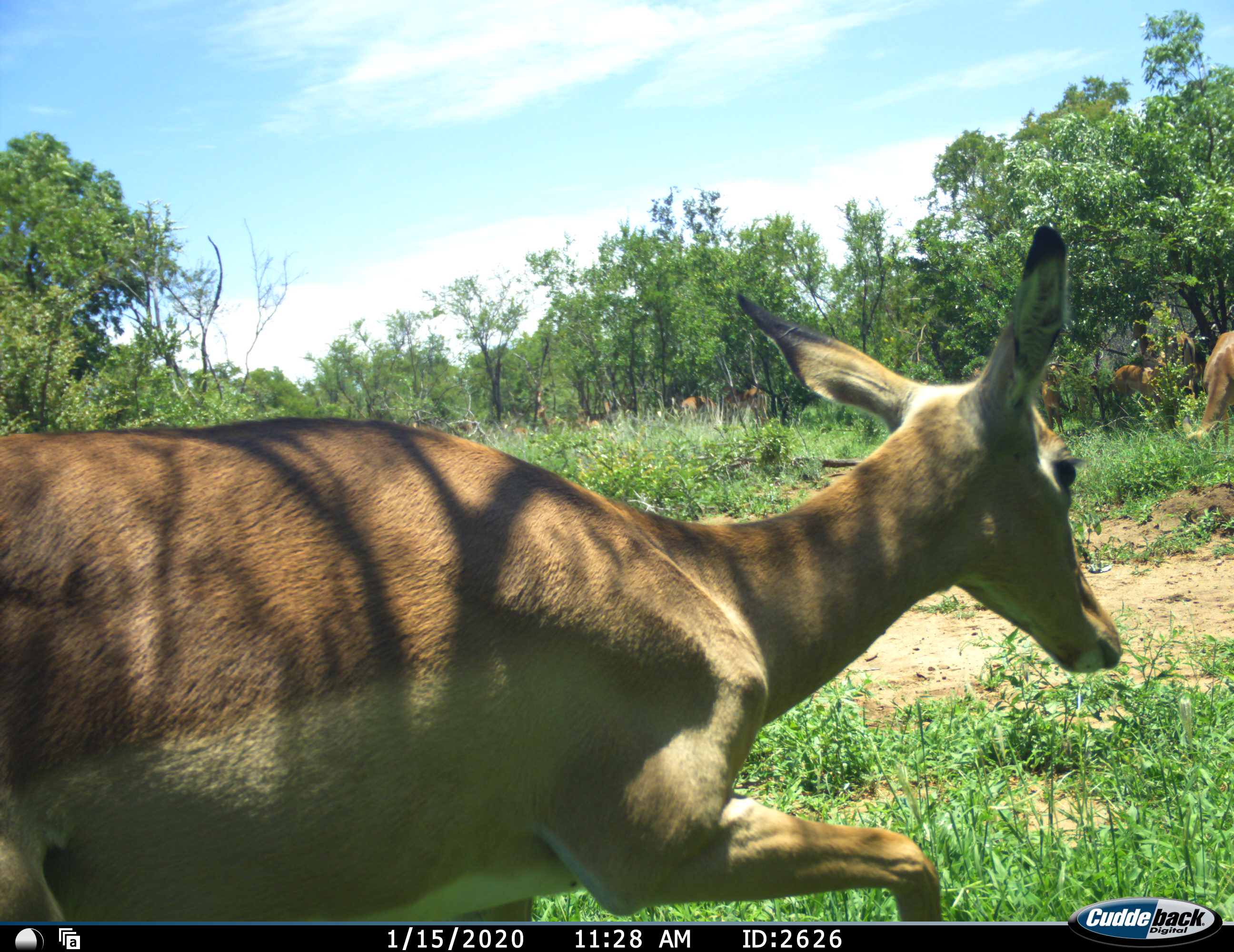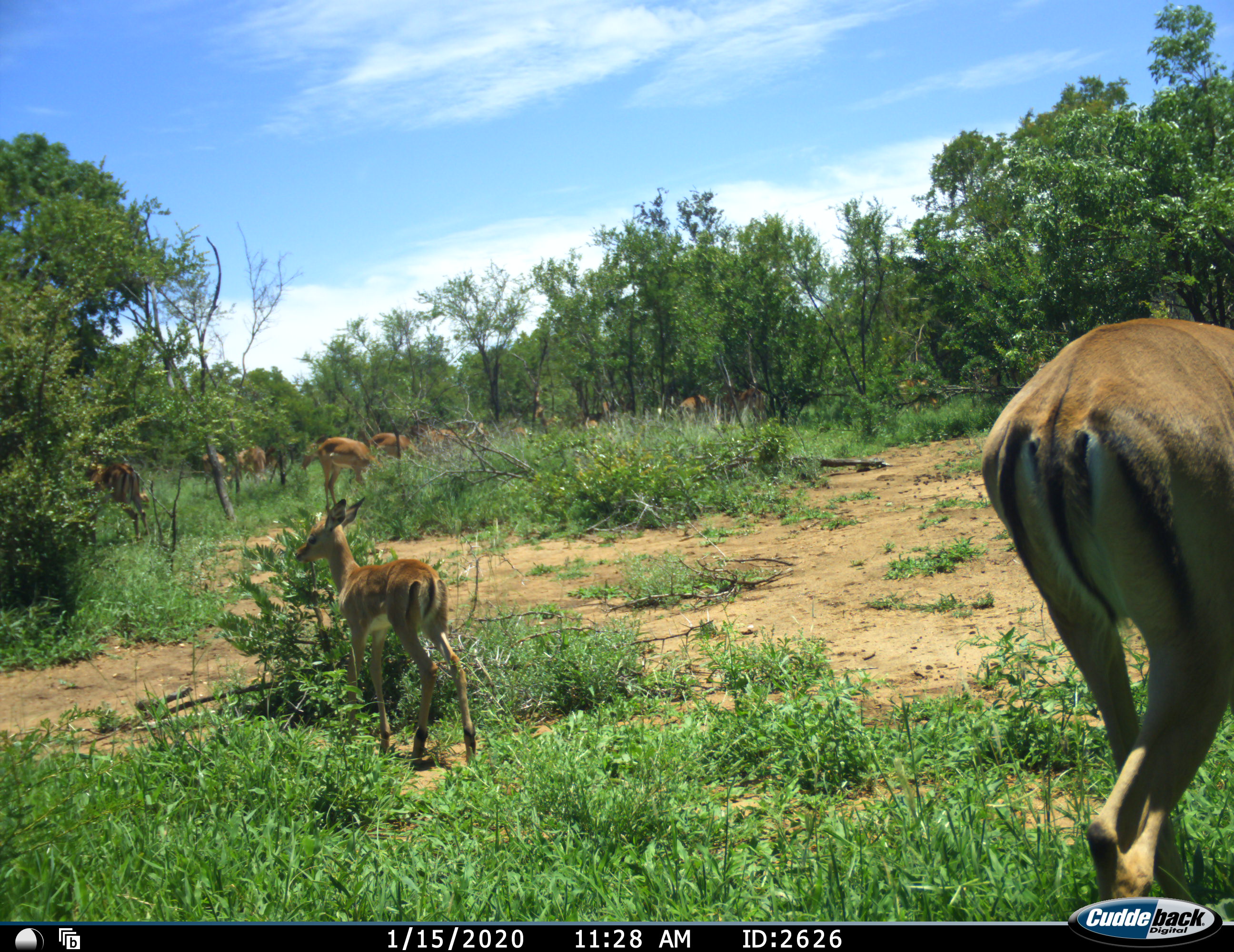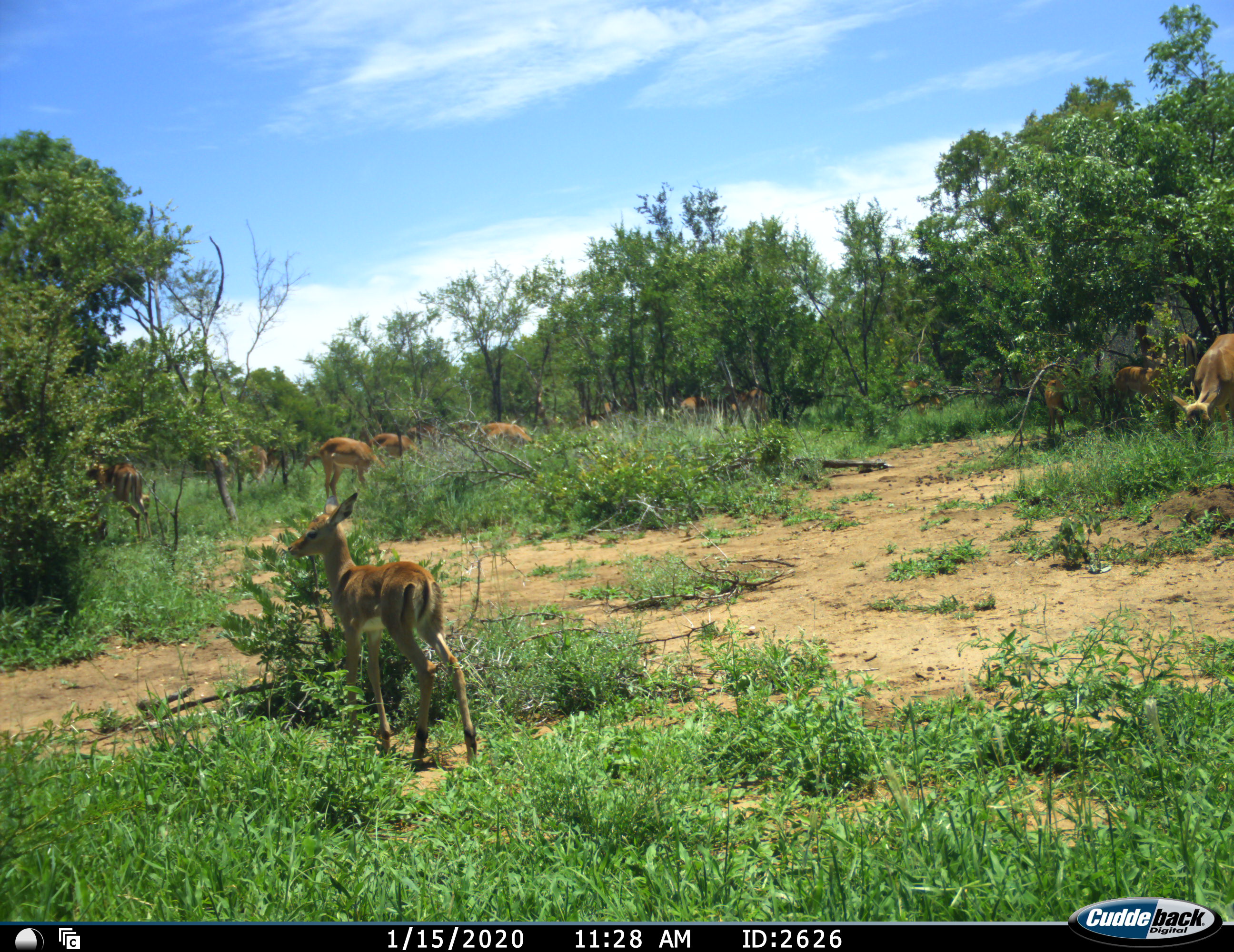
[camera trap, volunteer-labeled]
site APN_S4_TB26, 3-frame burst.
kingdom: Animalia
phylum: Chordata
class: Mammalia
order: Artiodactyla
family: Bovidae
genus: Aepyceros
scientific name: Aepyceros melampus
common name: impala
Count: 11-50.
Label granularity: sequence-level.